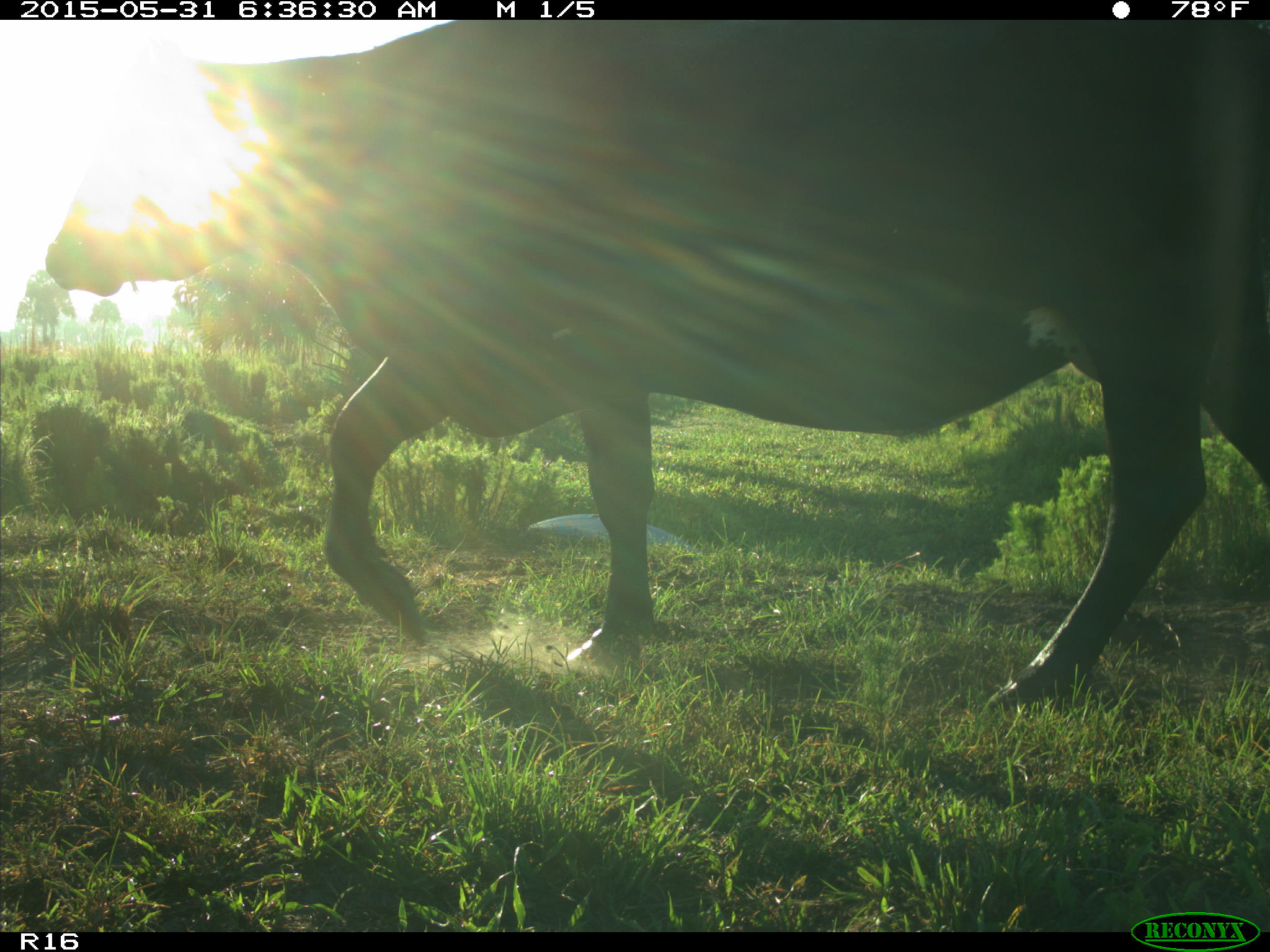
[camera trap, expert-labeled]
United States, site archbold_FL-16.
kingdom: Animalia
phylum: Chordata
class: Mammalia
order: Artiodactyla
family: Bovidae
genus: Bos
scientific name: Bos taurus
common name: domestic cow